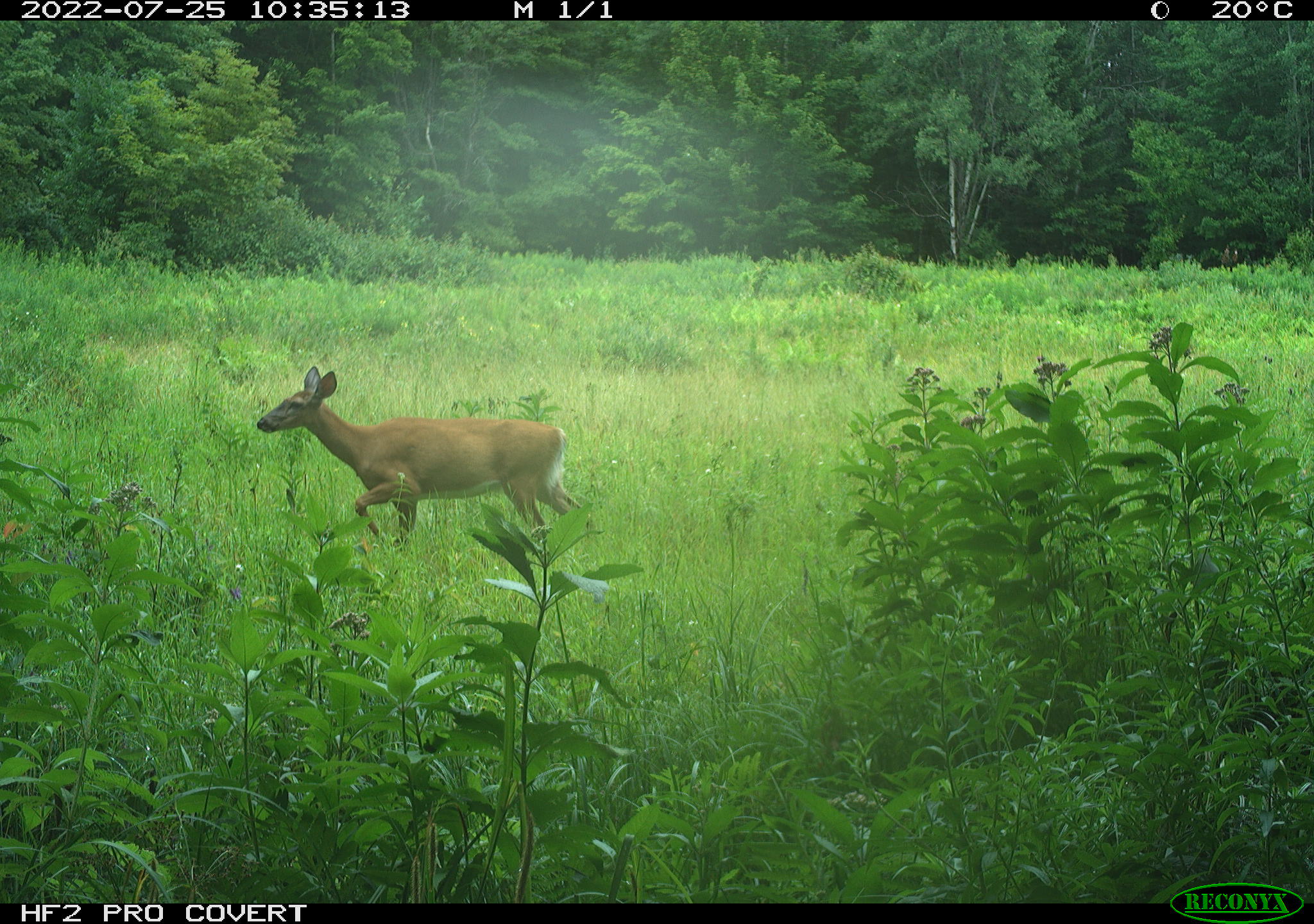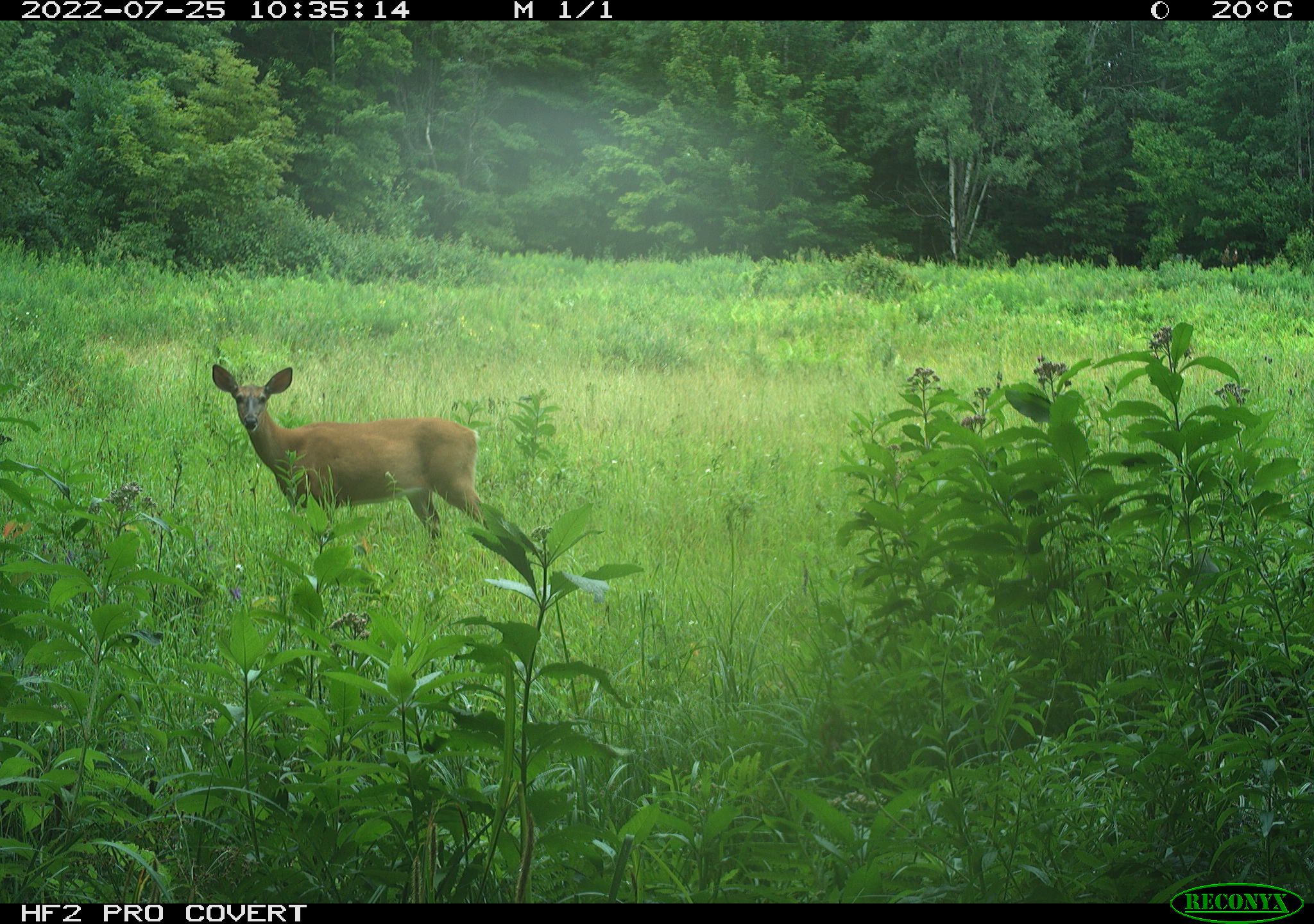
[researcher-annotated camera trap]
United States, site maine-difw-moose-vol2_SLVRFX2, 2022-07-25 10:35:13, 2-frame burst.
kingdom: Animalia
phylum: Chordata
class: Mammalia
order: Artiodactyla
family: Cervidae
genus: Odocoileus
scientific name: Odocoileus virginianus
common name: white-tailed deer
White-tailed deer (Odocoileus virginianus).